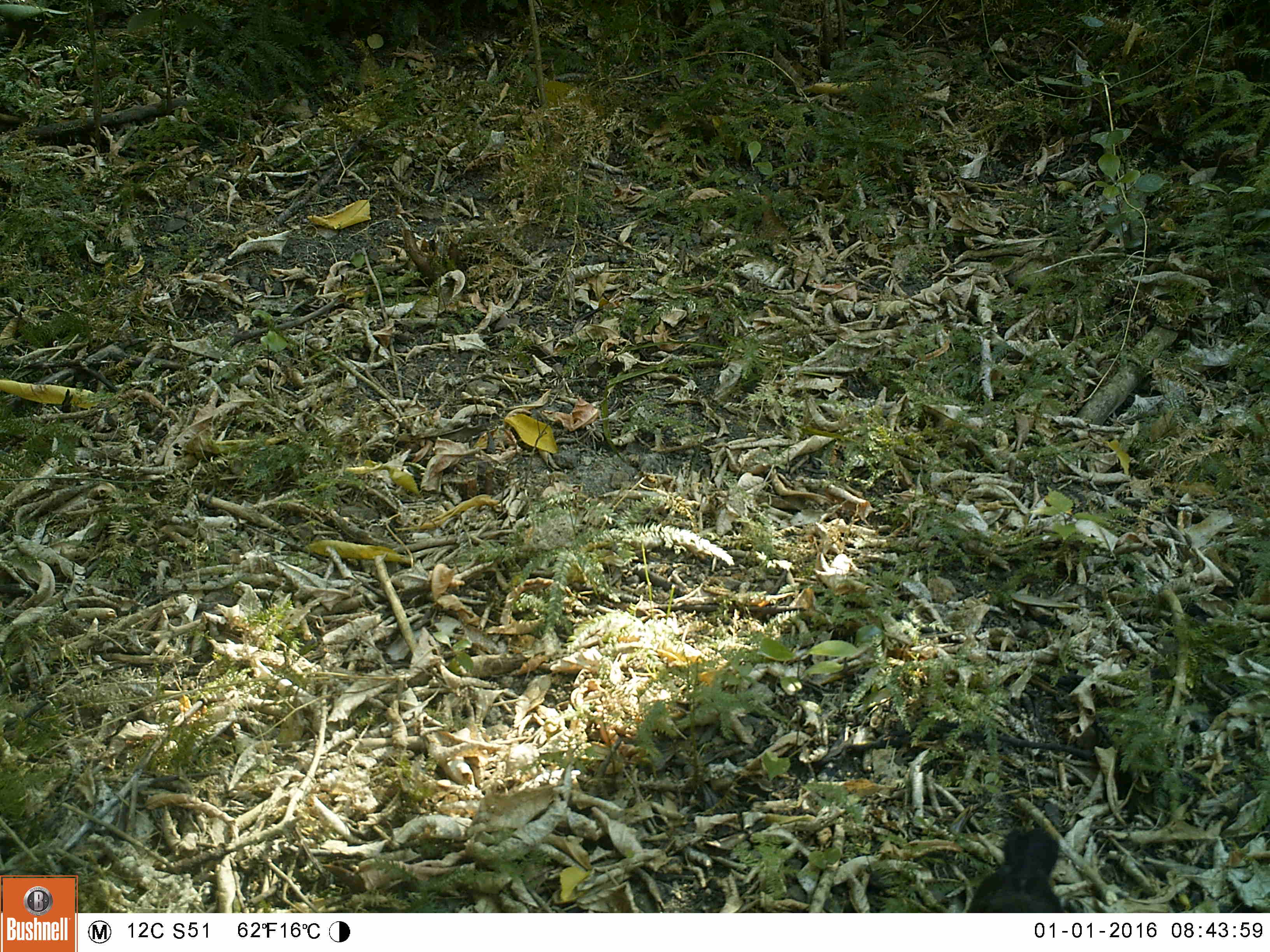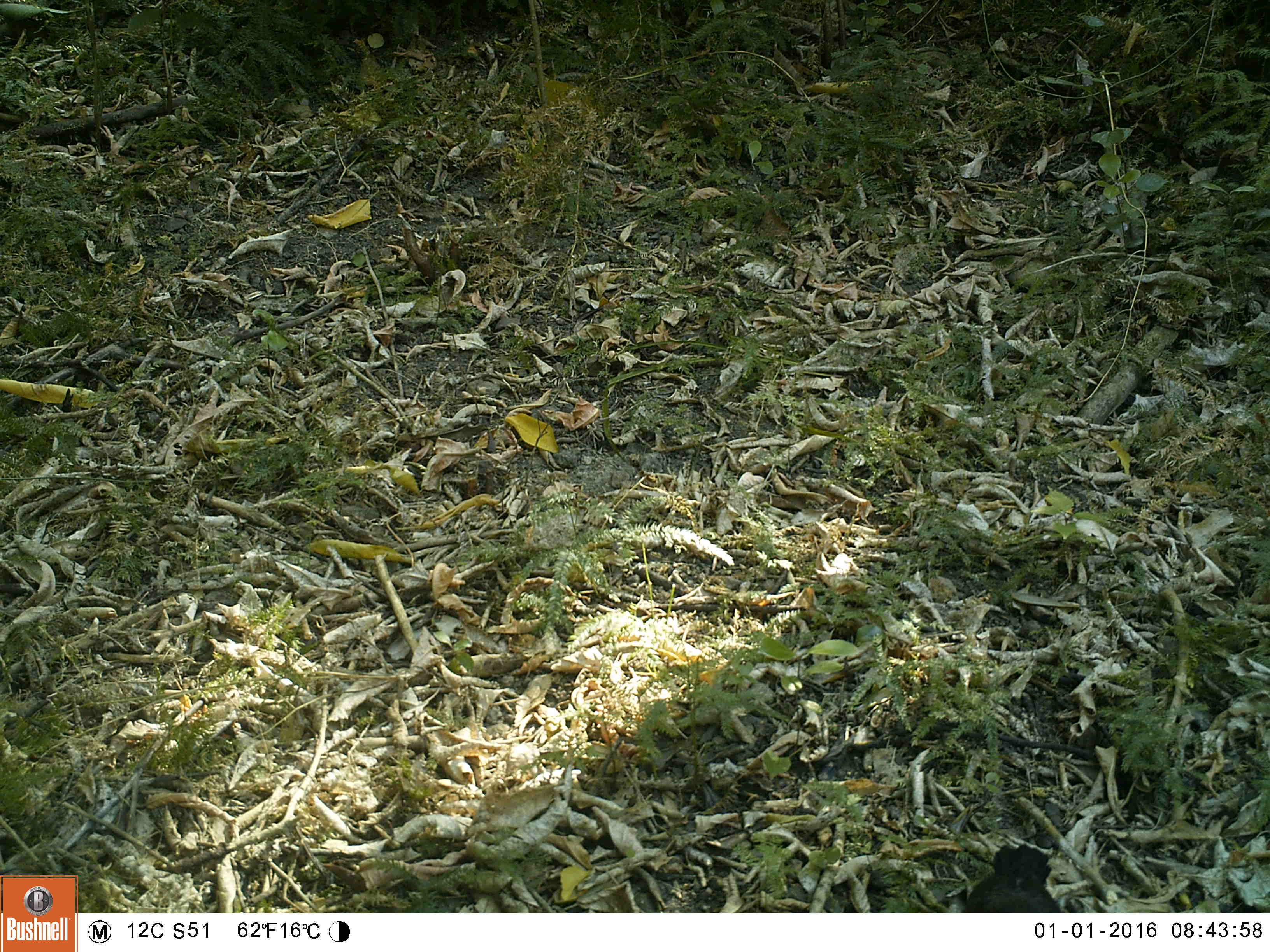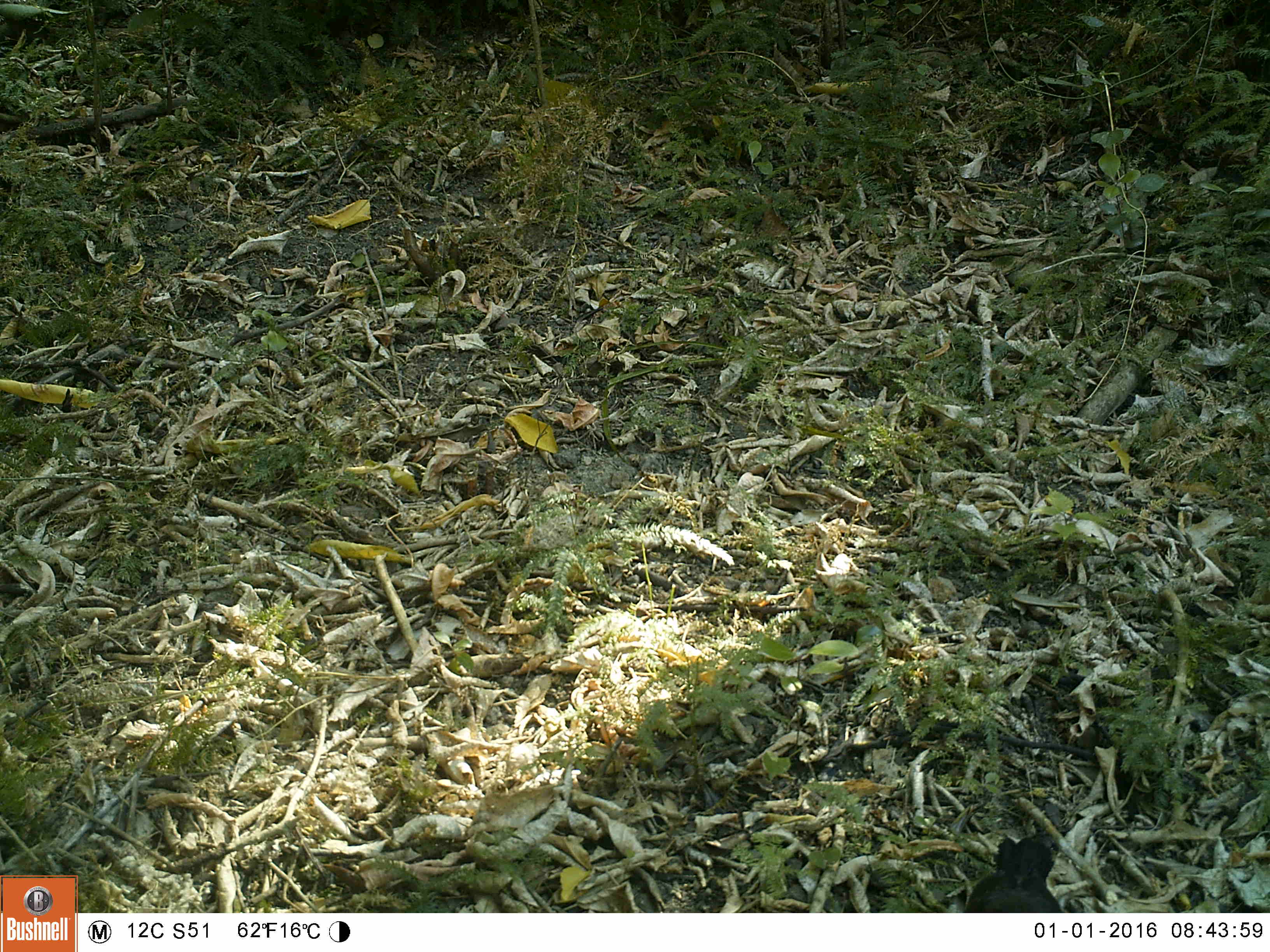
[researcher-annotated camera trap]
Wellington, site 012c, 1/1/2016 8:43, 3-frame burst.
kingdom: Animalia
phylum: Chordata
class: Aves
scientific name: Aves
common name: bird